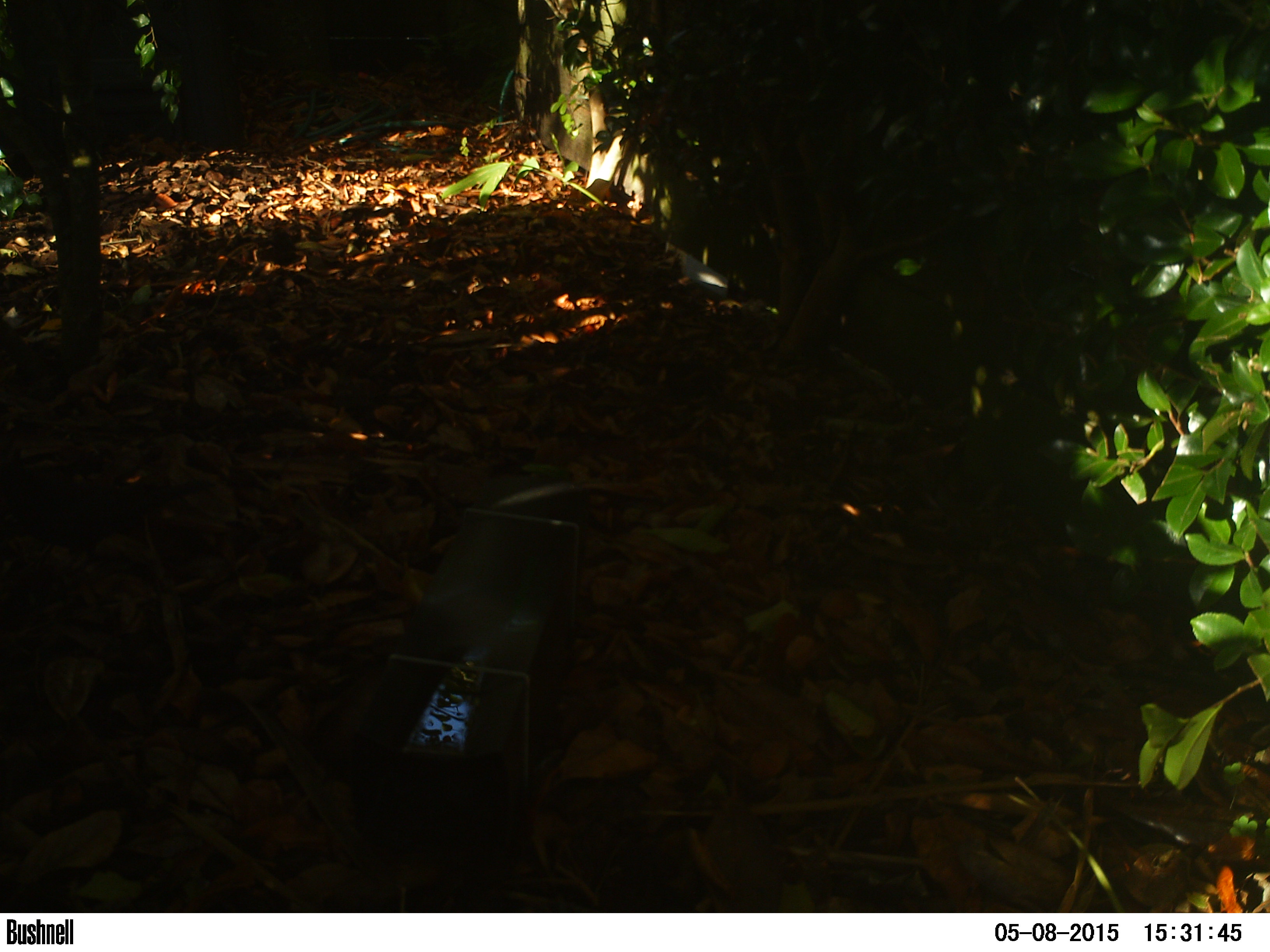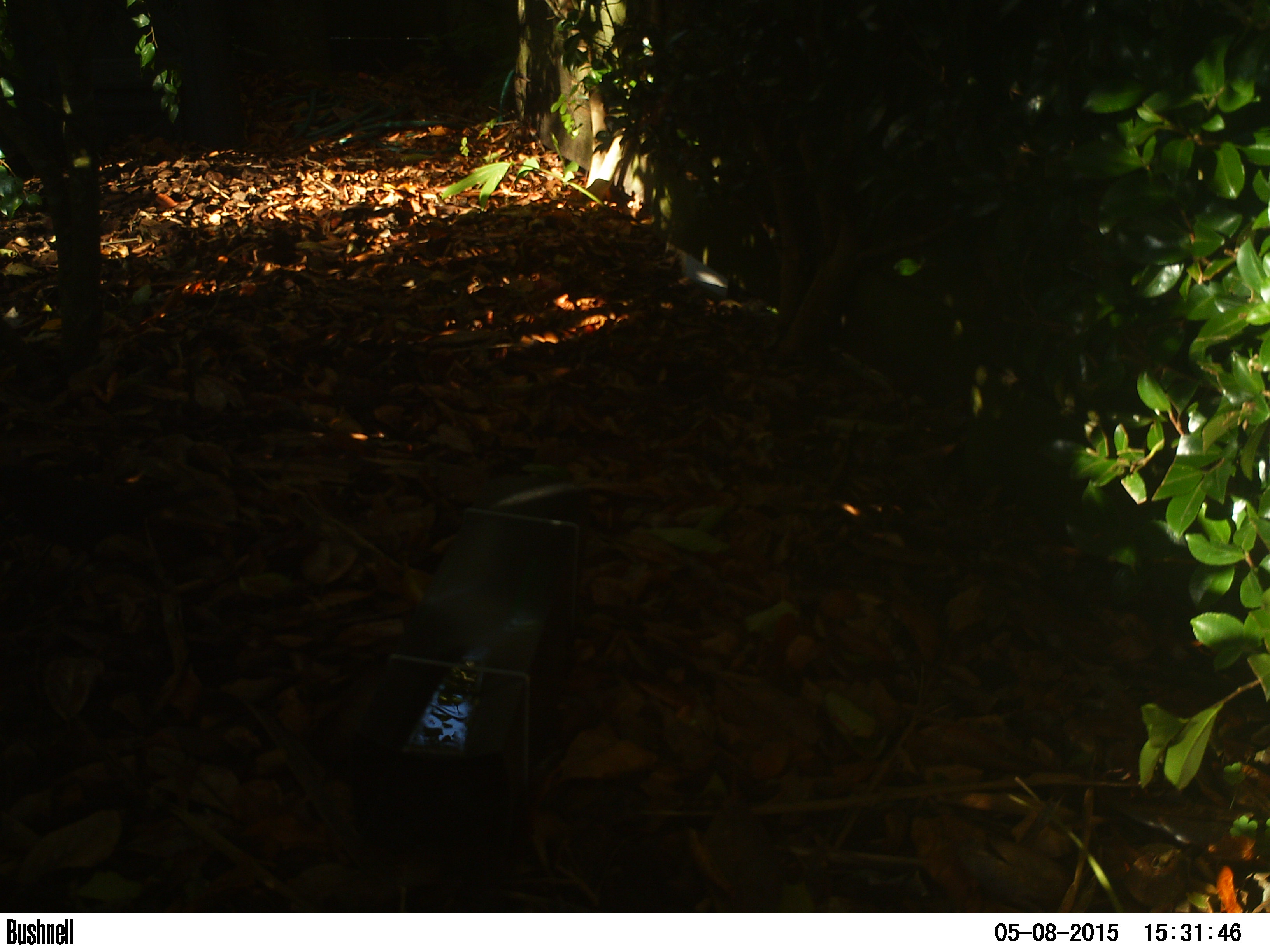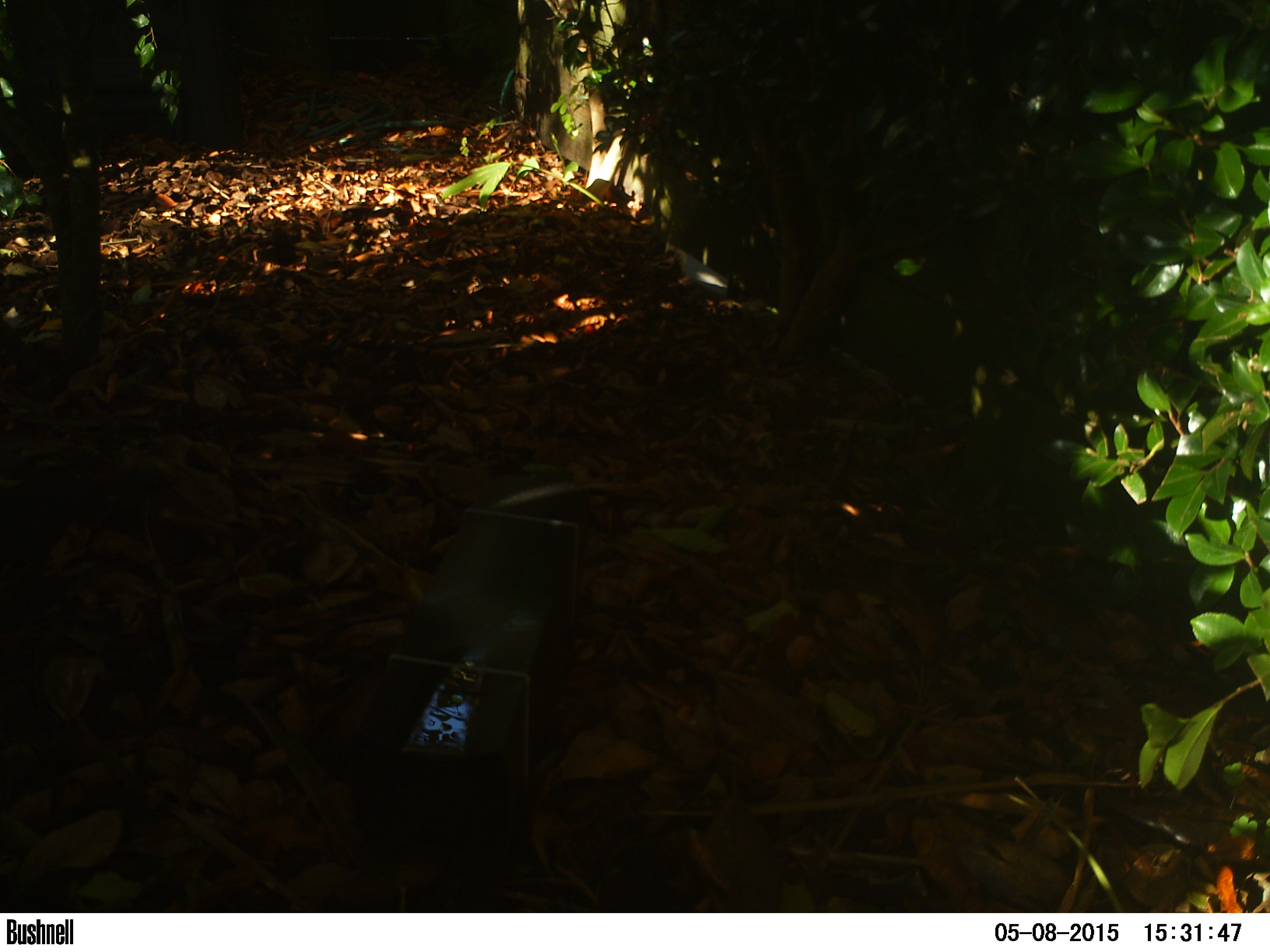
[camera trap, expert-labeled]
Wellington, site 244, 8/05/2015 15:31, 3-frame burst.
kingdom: Animalia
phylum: Chordata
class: Aves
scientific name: Aves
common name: bird